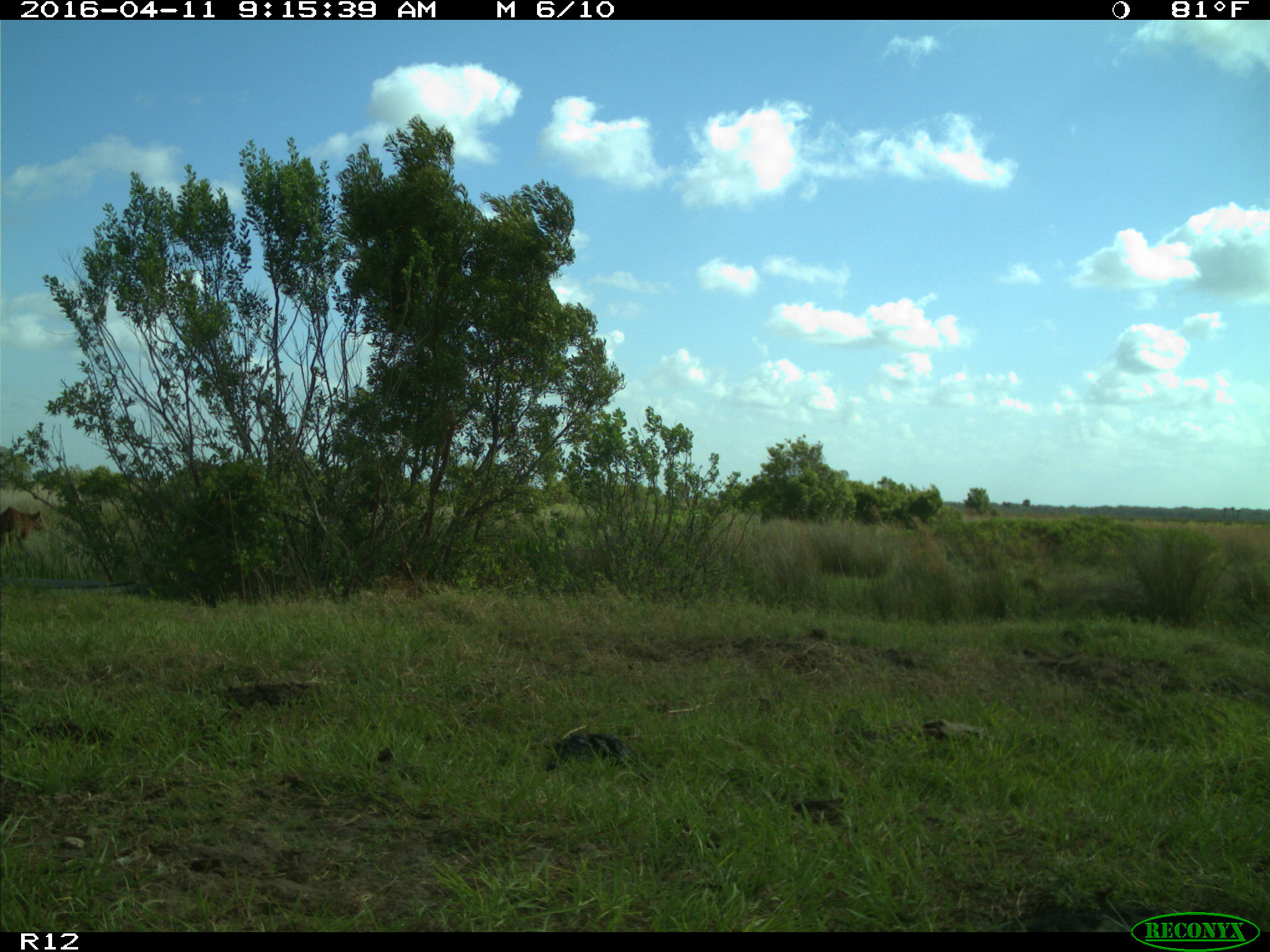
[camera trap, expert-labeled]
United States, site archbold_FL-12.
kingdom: Animalia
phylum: Chordata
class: Mammalia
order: Artiodactyla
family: Bovidae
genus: Bos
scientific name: Bos taurus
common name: domestic cow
Bos taurus (domestic cow).